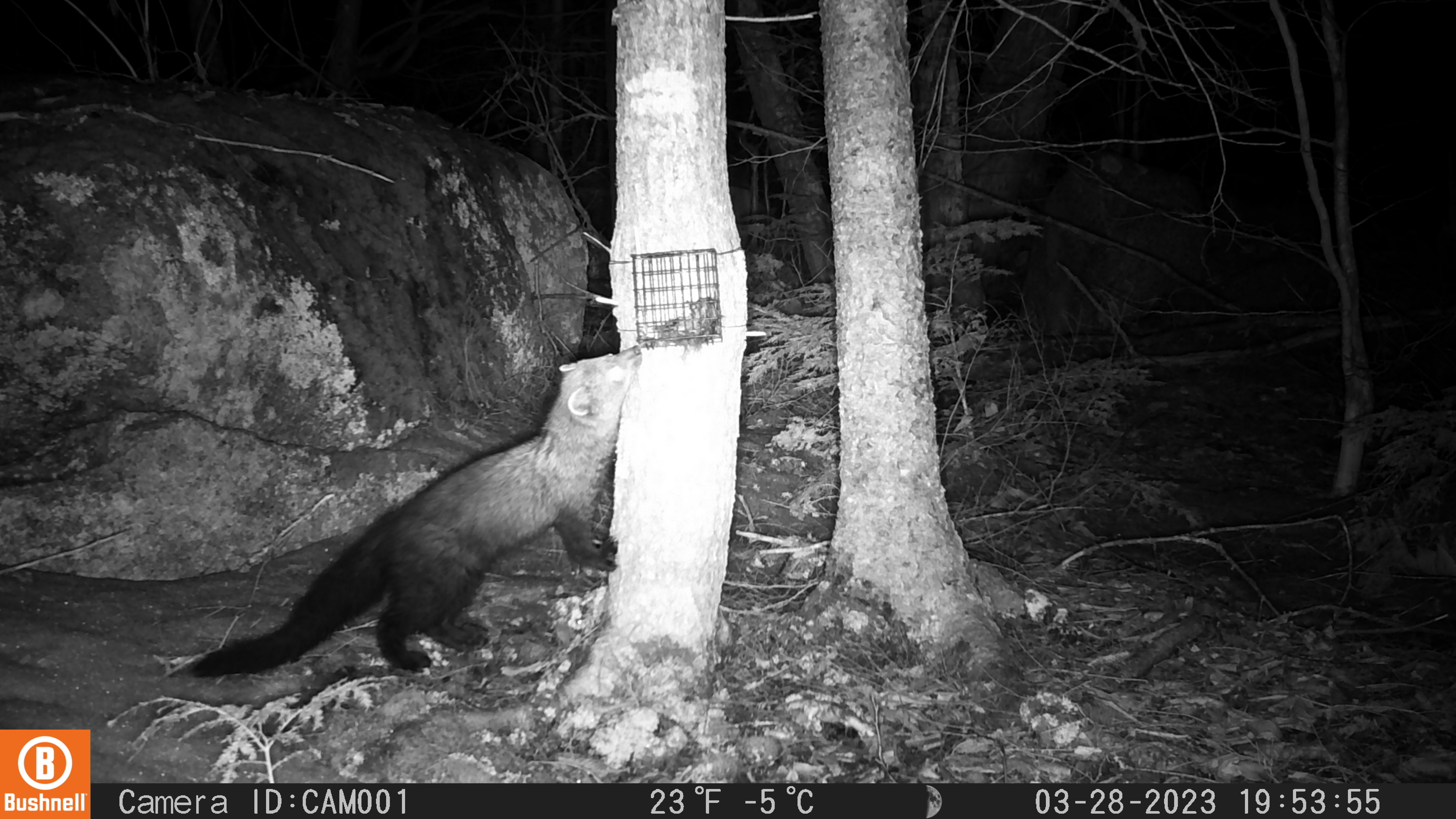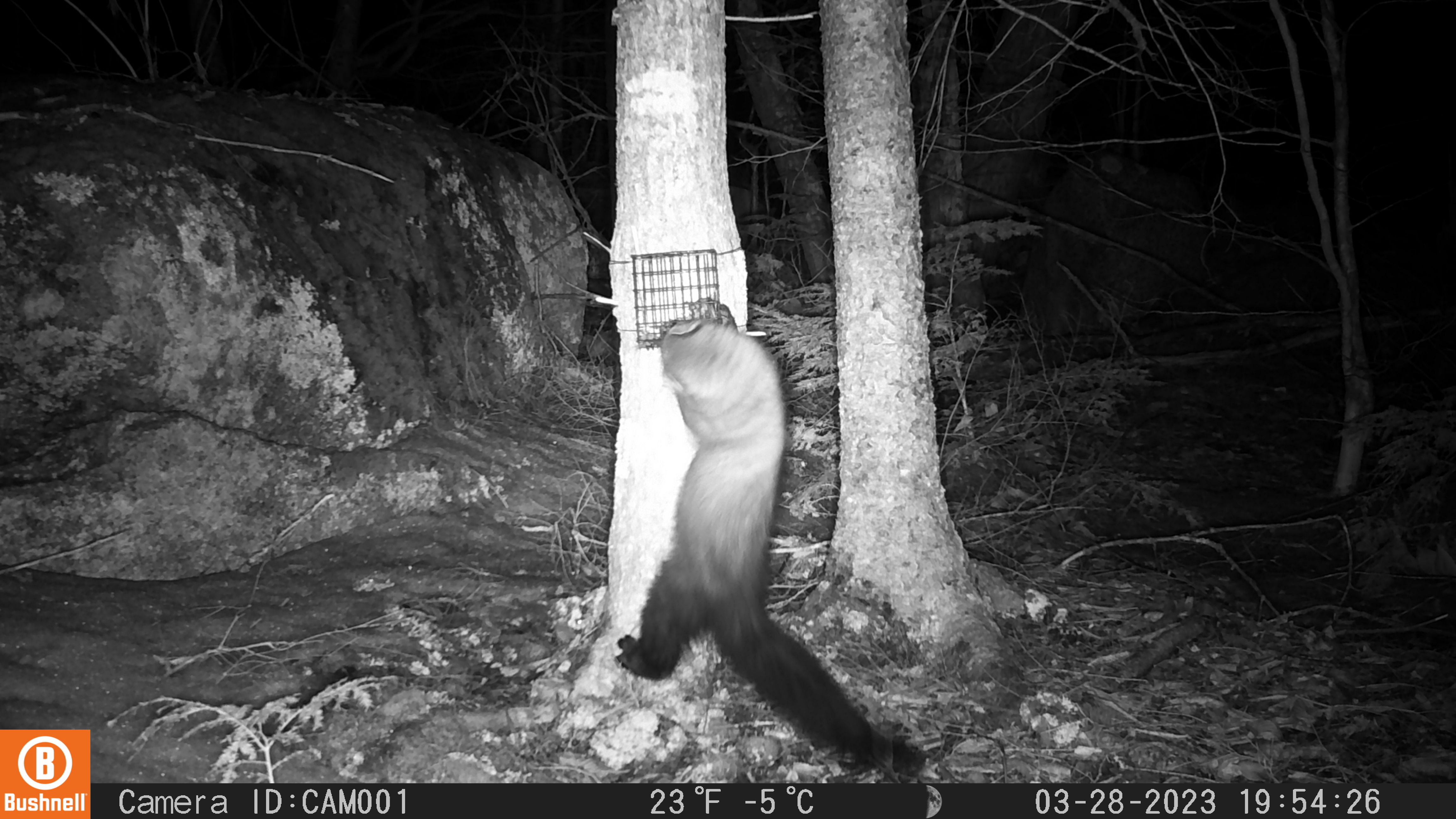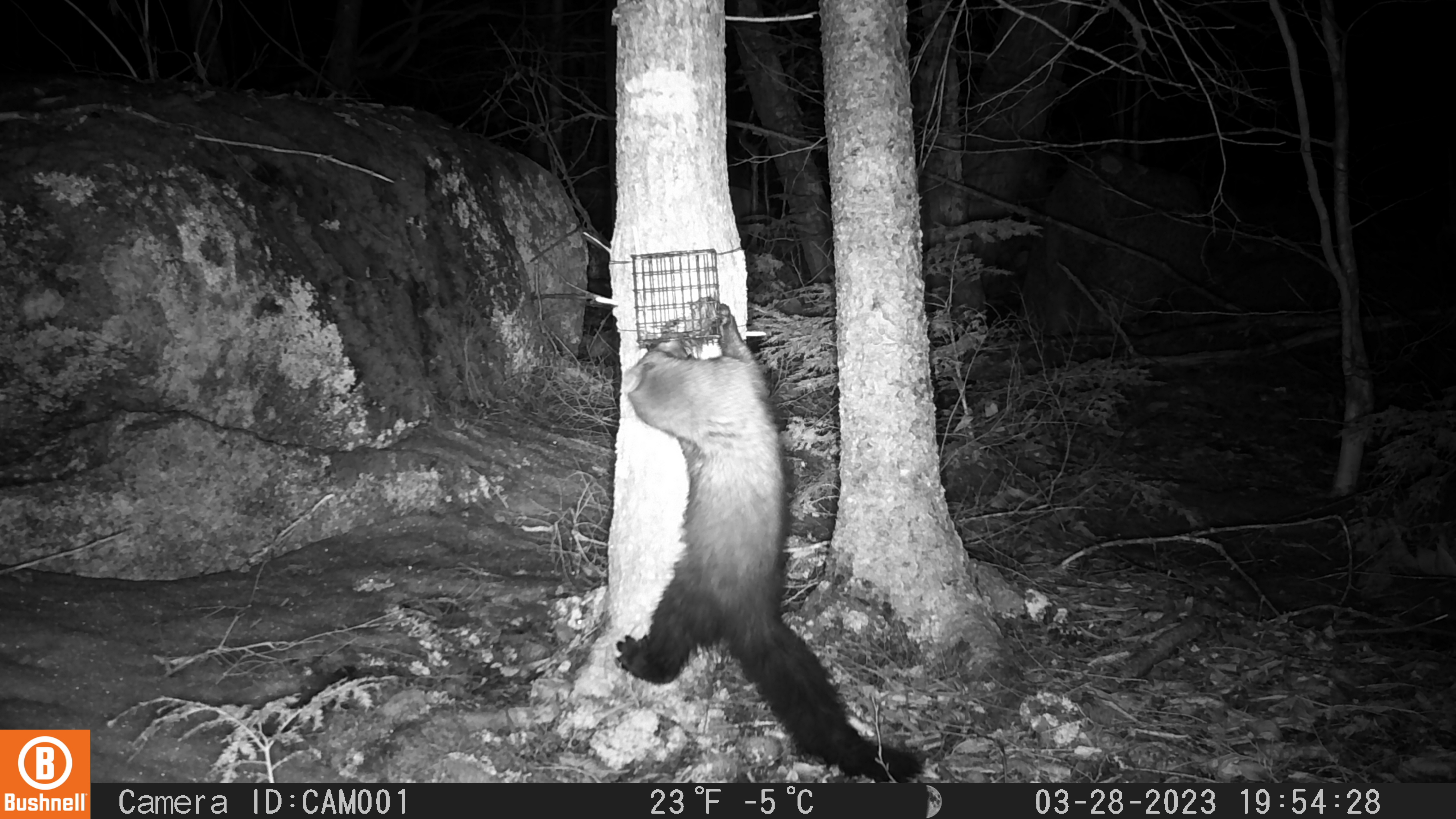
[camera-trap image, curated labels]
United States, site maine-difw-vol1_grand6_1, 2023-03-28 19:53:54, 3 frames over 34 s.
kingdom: Animalia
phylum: Chordata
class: Mammalia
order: Carnivora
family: Mustelidae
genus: Pekania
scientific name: Pekania pennanti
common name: fisher